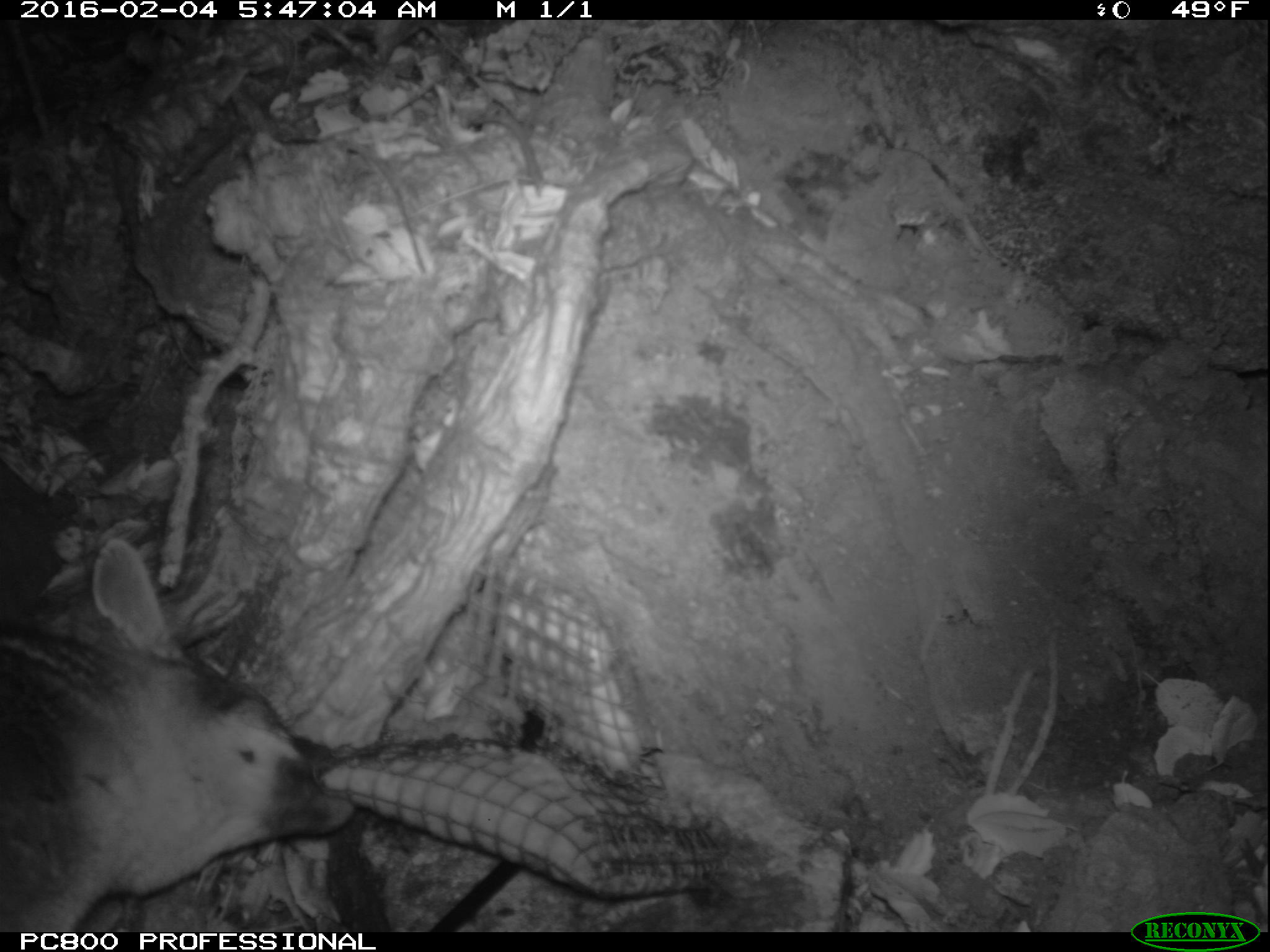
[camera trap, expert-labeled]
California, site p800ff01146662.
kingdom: Animalia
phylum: Chordata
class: Mammalia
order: Carnivora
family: Canidae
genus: Urocyon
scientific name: Urocyon littoralis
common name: island fox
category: fox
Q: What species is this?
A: Fox (island fox) (Urocyon littoralis).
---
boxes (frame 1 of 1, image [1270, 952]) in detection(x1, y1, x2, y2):
fox: detection(0, 537, 351, 931)